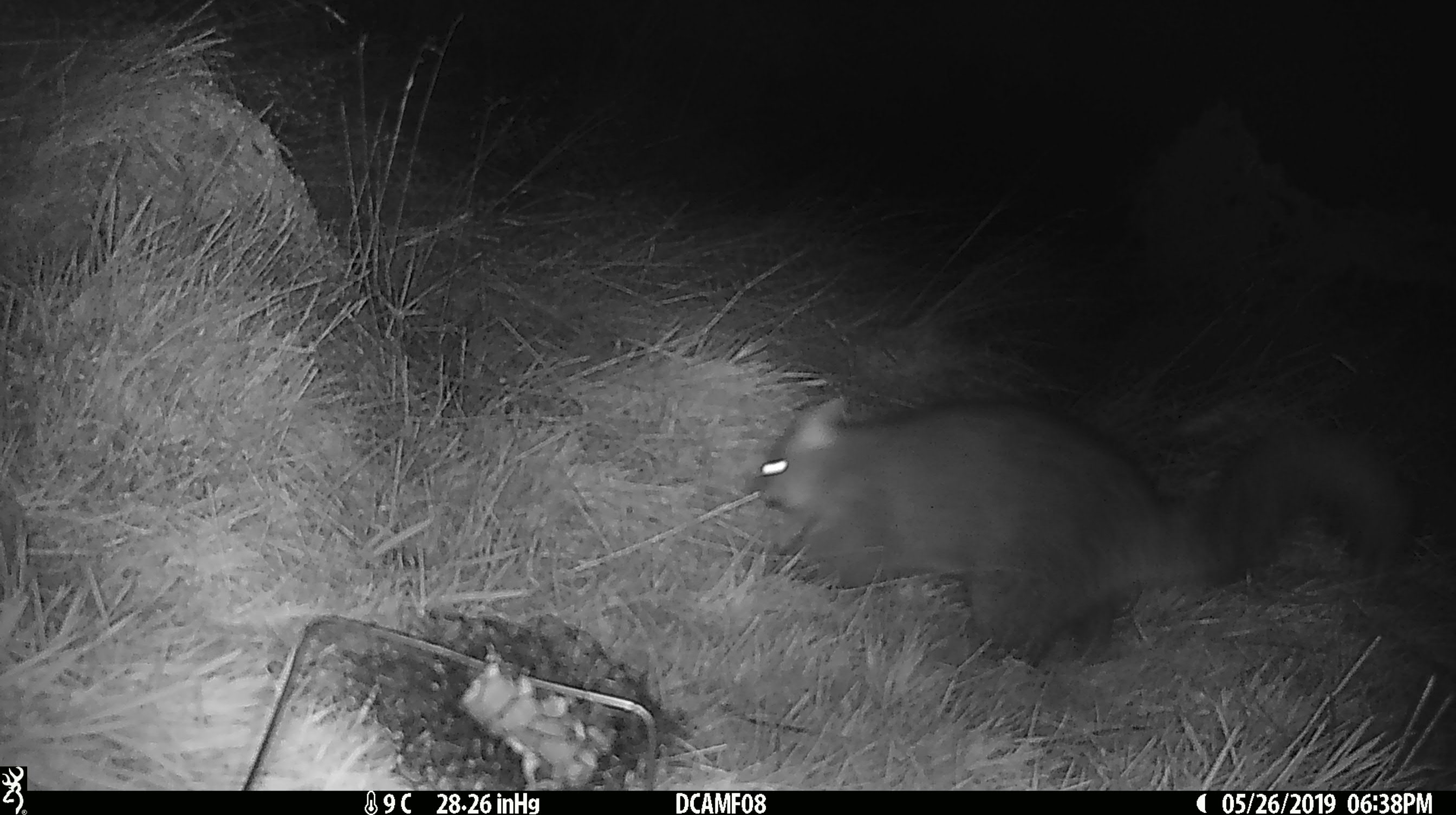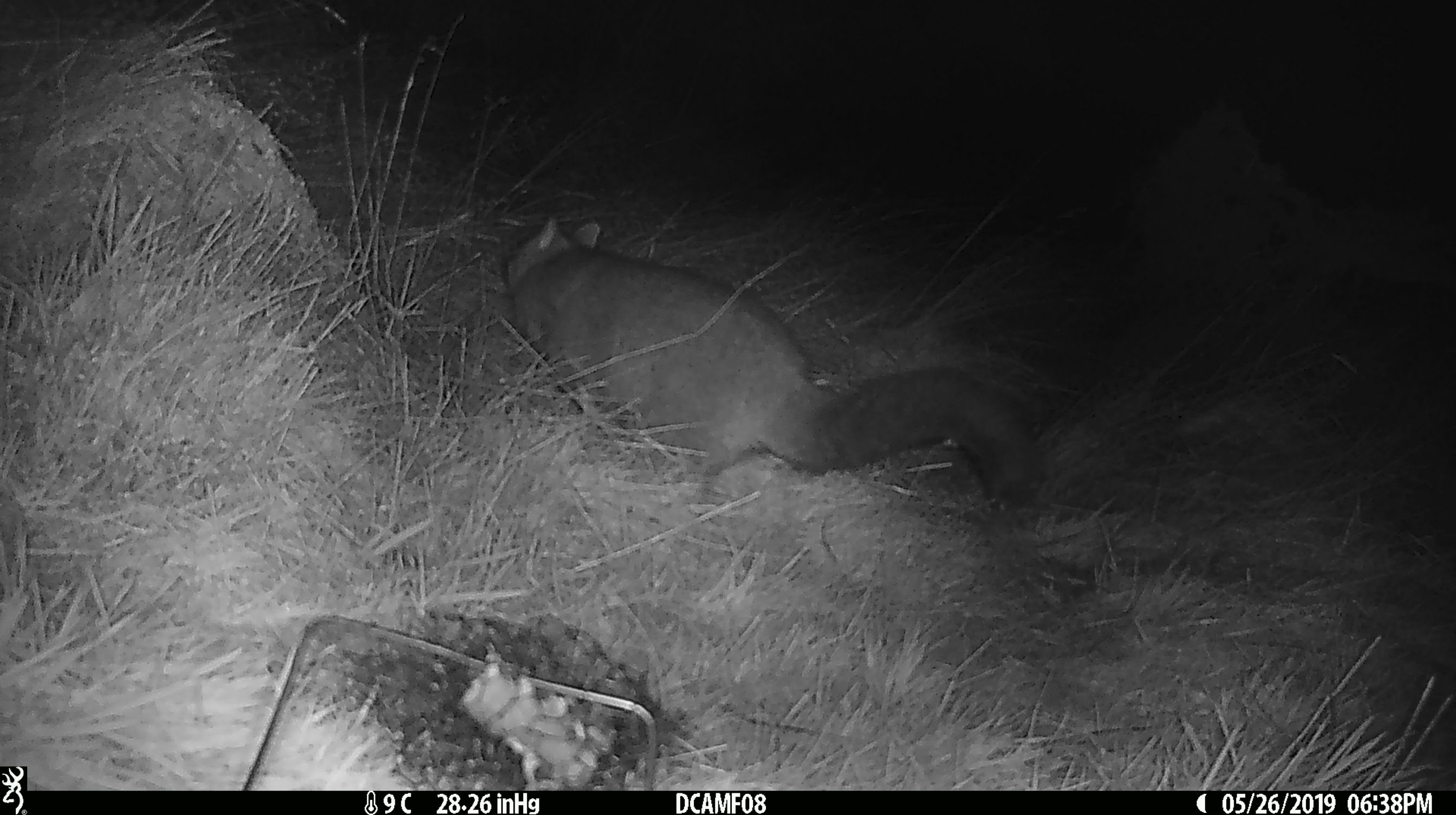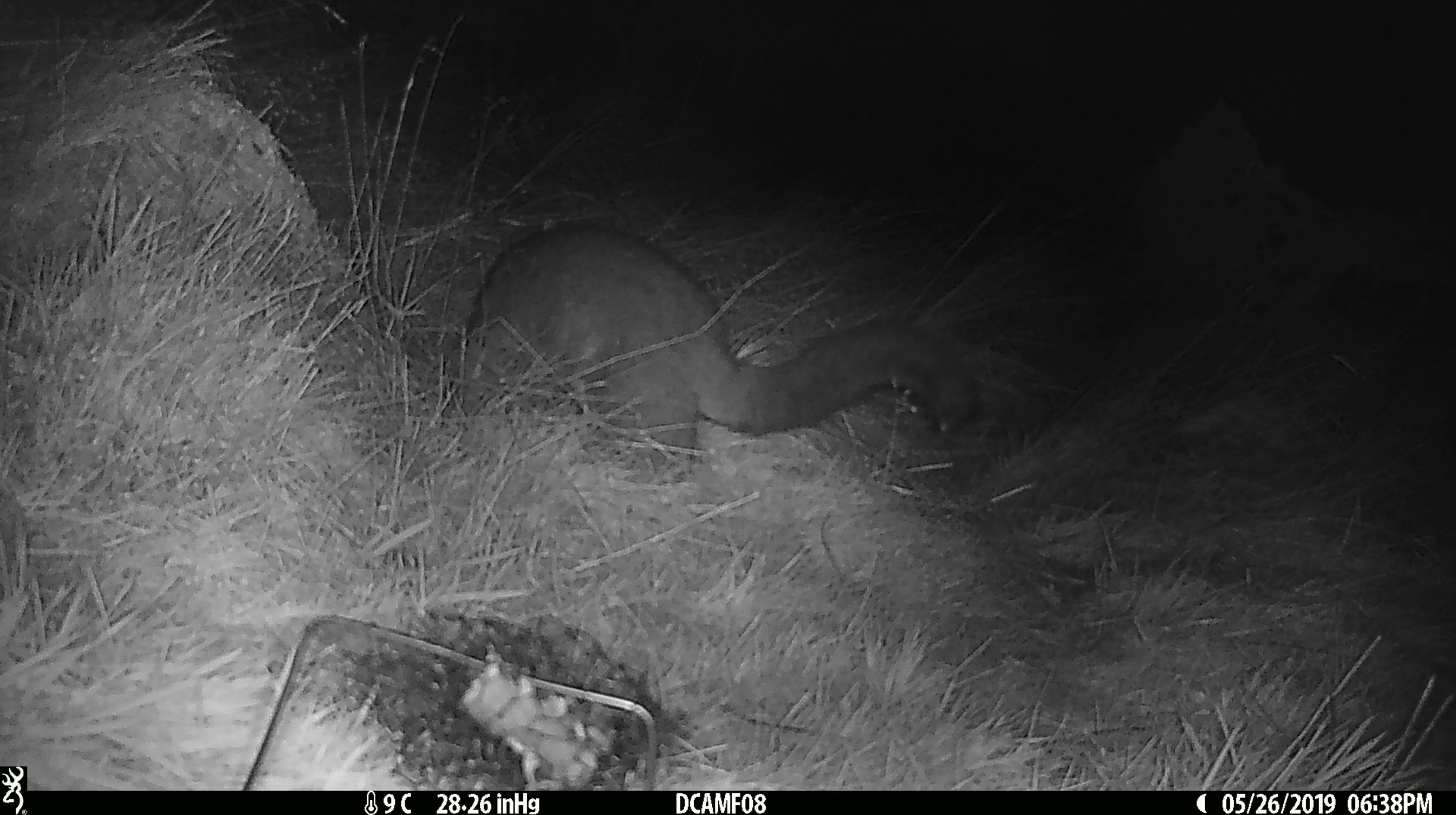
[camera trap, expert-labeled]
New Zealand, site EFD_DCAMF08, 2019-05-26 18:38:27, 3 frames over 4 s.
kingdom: Animalia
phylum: Chordata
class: Mammalia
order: Diprotodontia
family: Phalangeridae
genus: Trichosurus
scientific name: Trichosurus vulpecula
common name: common brushtail possum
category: possum